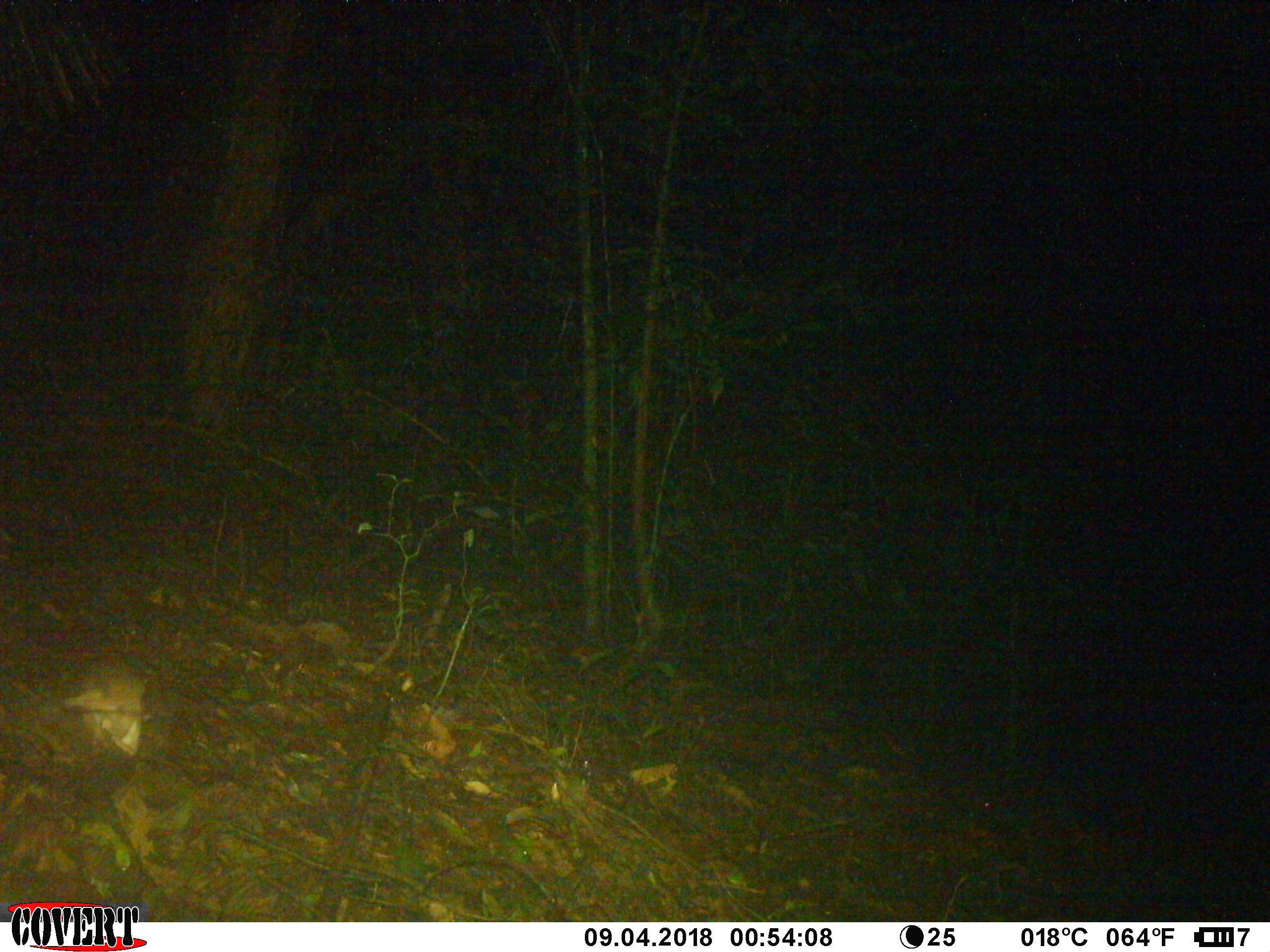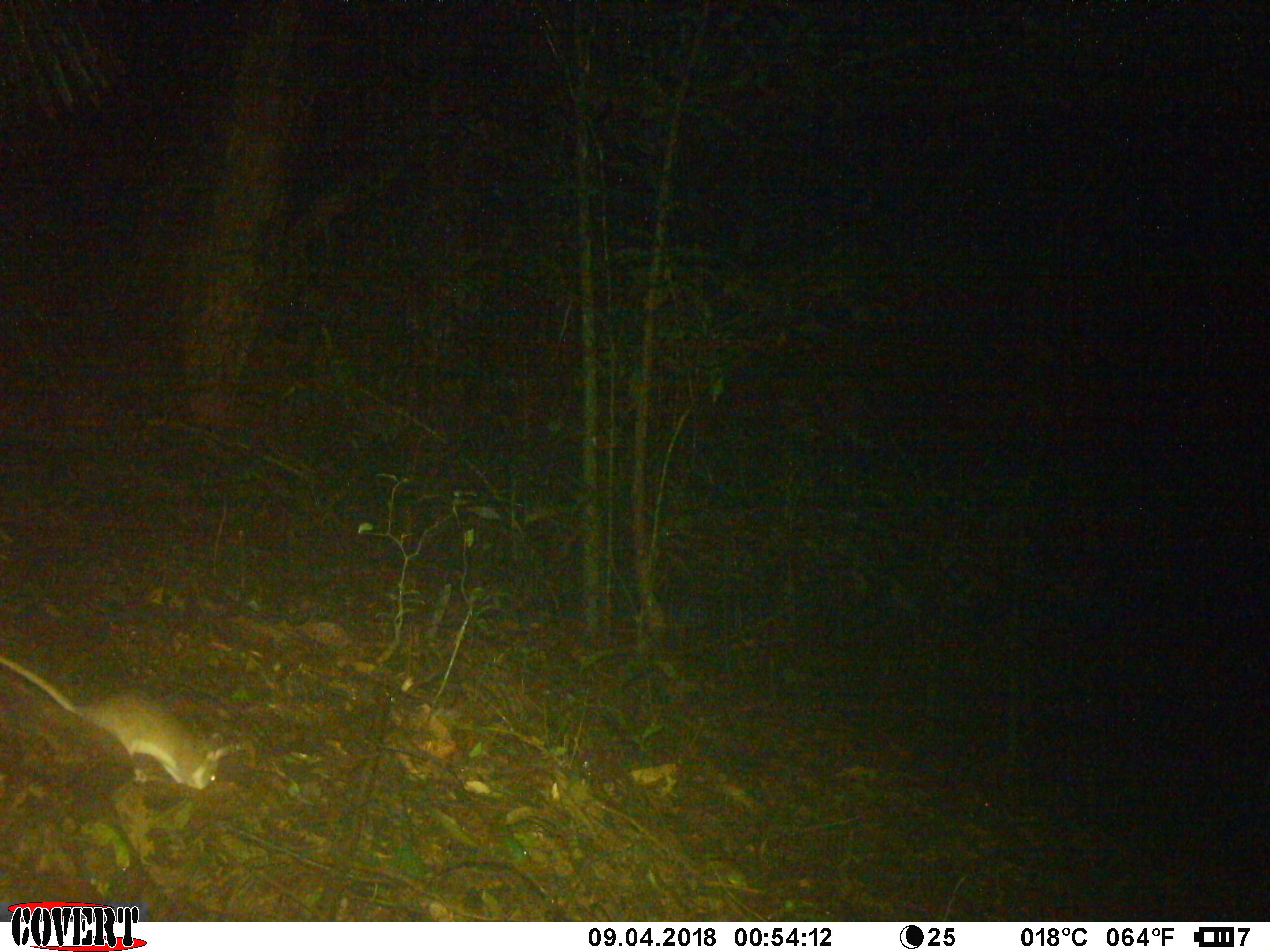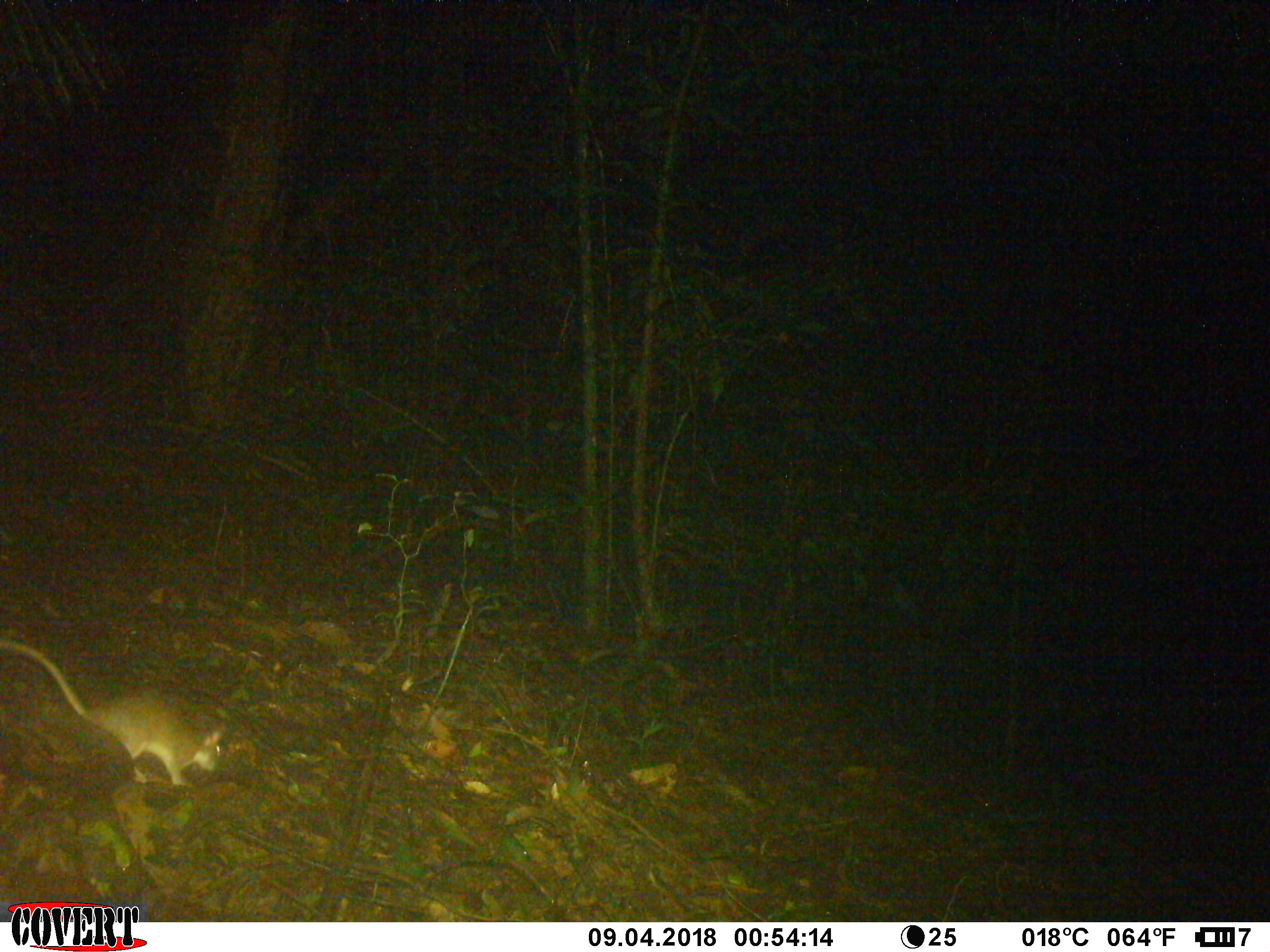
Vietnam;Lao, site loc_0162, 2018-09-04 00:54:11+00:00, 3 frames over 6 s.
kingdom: Animalia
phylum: Chordata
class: Mammalia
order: Rodentia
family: Muridae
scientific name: Muridae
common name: old-world mice and rats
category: unidentified murid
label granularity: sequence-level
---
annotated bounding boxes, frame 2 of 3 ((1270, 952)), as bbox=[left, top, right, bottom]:
unidentified murid: bbox=[0, 655, 232, 791]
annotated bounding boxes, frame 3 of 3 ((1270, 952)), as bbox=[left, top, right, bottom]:
unidentified murid: bbox=[0, 637, 225, 786]